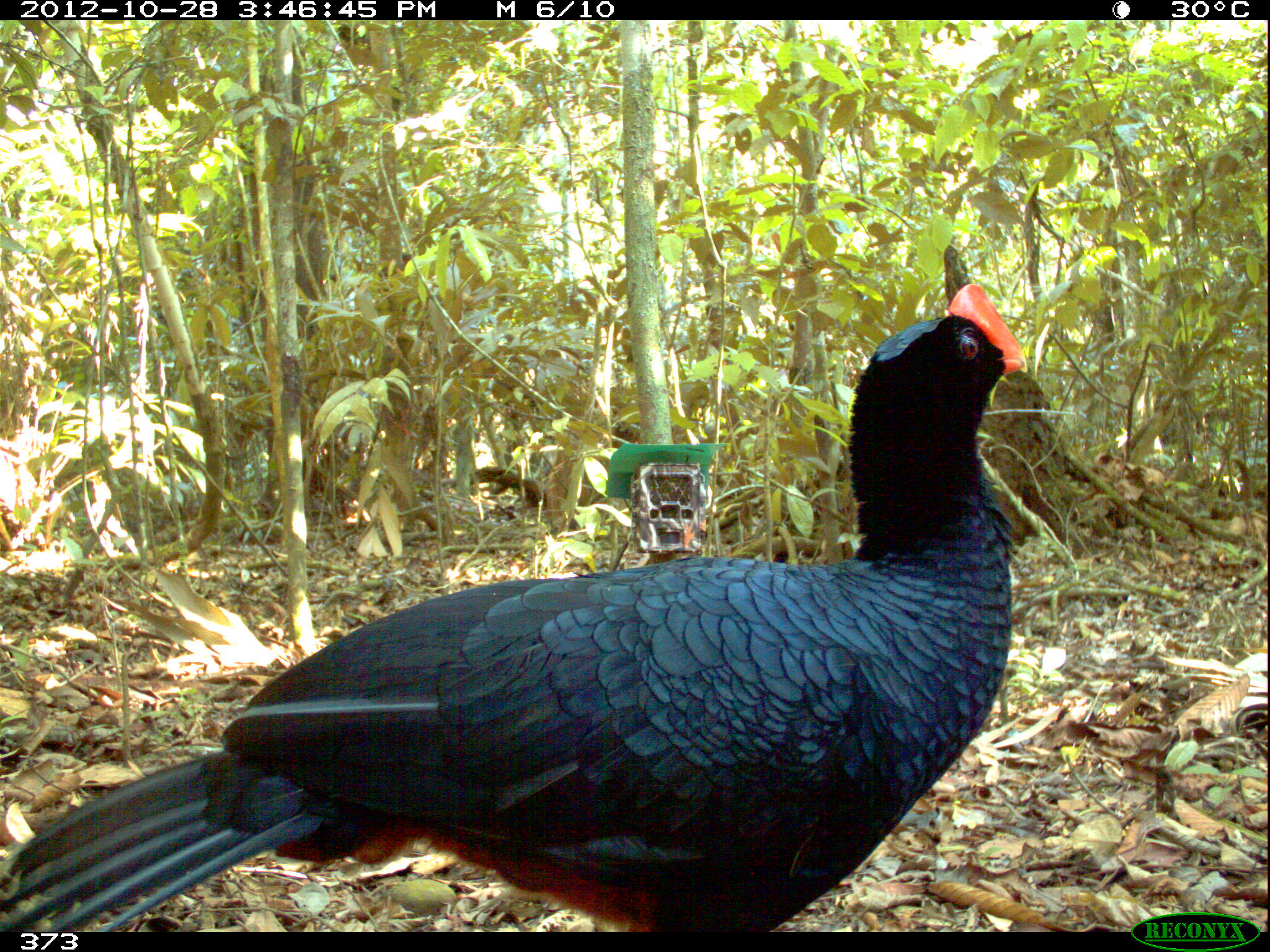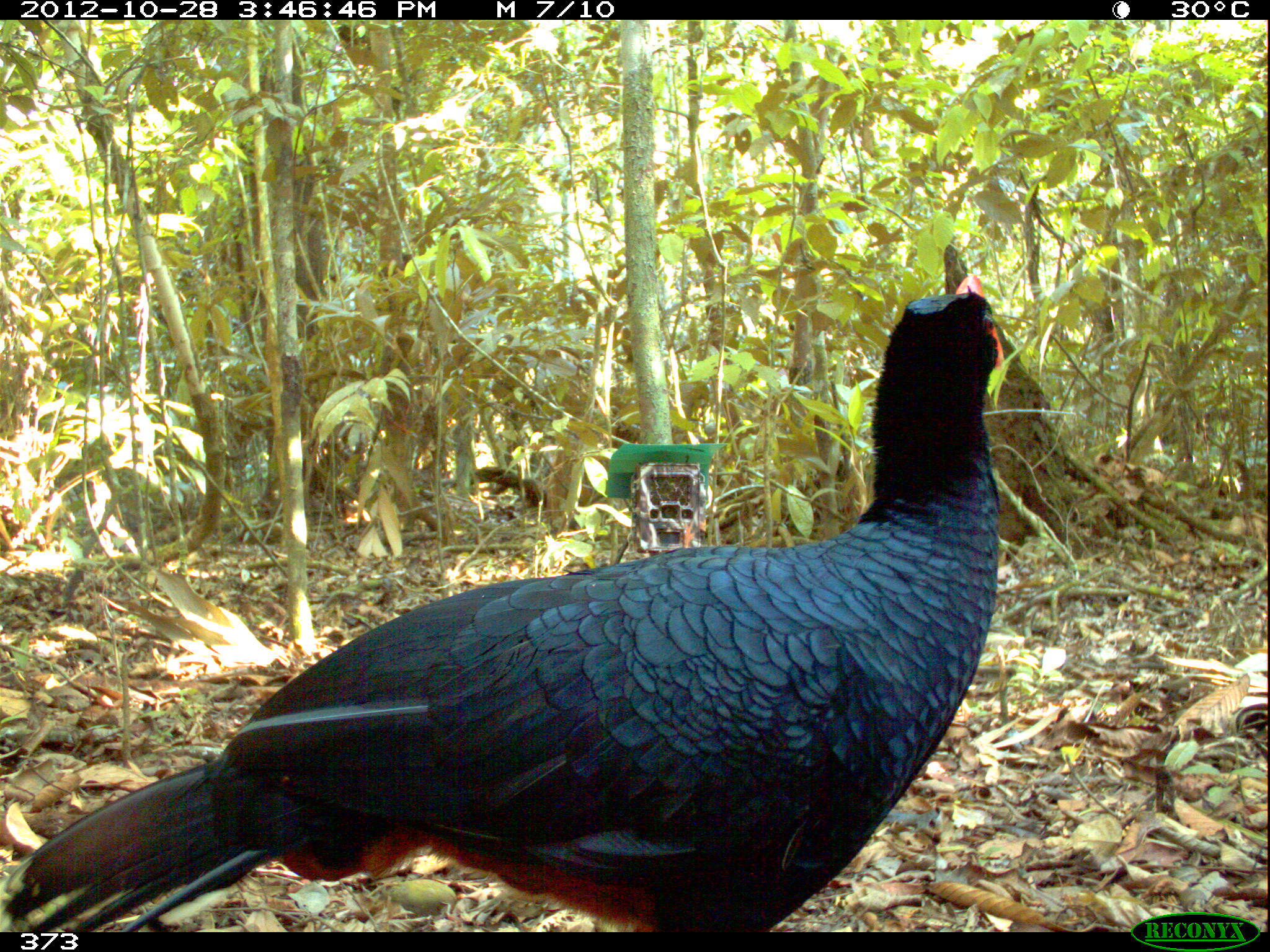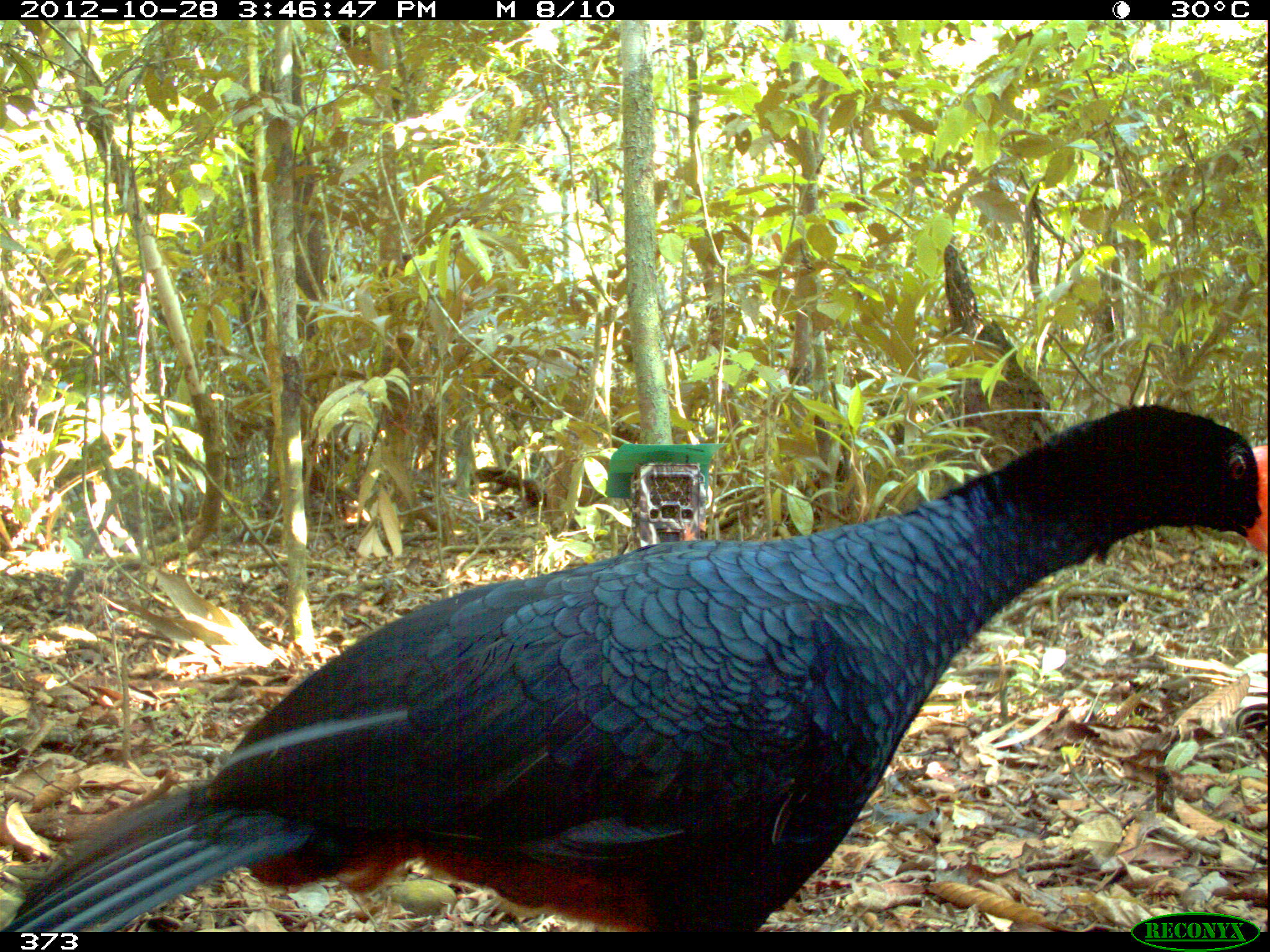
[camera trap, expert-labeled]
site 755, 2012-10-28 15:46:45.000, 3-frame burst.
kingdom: Animalia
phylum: Chordata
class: Aves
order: Galliformes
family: Cracidae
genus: Mitu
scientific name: Mitu tuberosum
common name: razor-billed curassow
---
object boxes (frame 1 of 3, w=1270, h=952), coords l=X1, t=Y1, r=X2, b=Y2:
mitu tuberosum: l=0, t=277, r=1031, b=932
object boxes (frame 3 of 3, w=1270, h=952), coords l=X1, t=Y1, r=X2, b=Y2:
mitu tuberosum: l=0, t=401, r=1270, b=932